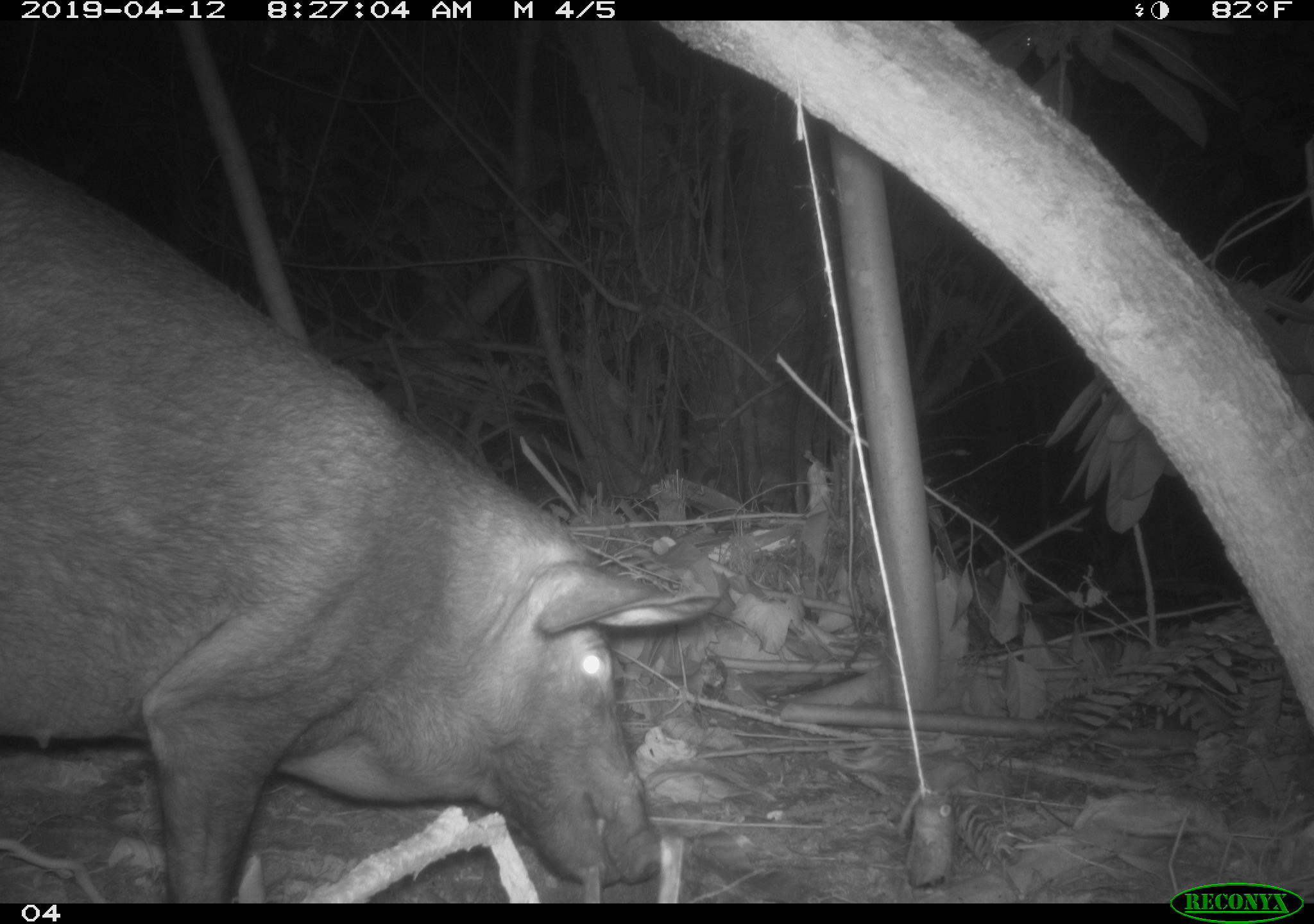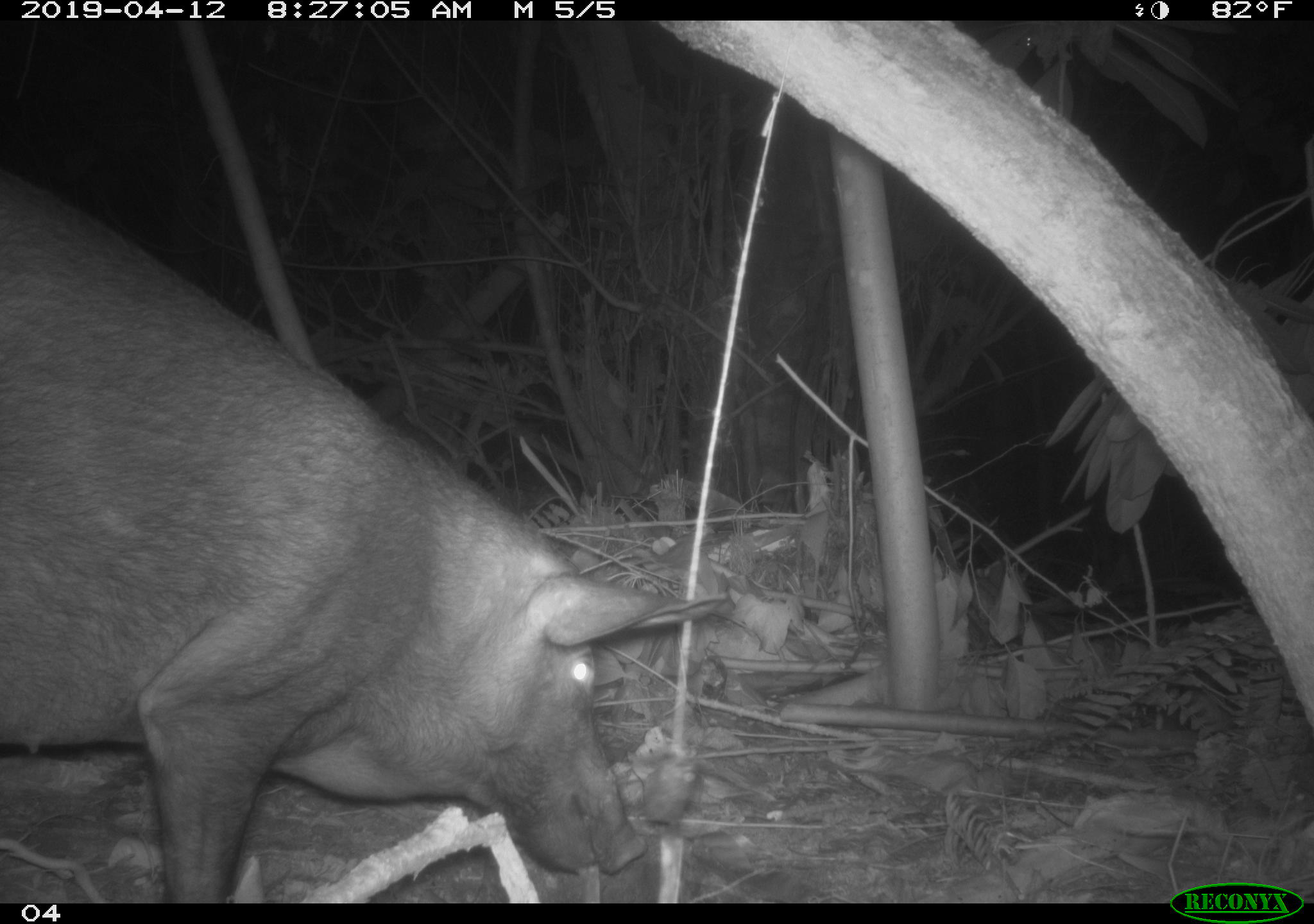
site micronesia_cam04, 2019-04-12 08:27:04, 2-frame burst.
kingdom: Animalia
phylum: Chordata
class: Mammalia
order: Artiodactyla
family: Suidae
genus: Sus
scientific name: Sus scrofa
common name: pig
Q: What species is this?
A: Pig (Sus scrofa).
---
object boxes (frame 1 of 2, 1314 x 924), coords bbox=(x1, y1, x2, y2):
pig: bbox=(0, 139, 726, 898)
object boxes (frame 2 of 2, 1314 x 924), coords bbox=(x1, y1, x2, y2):
pig: bbox=(0, 167, 731, 902)